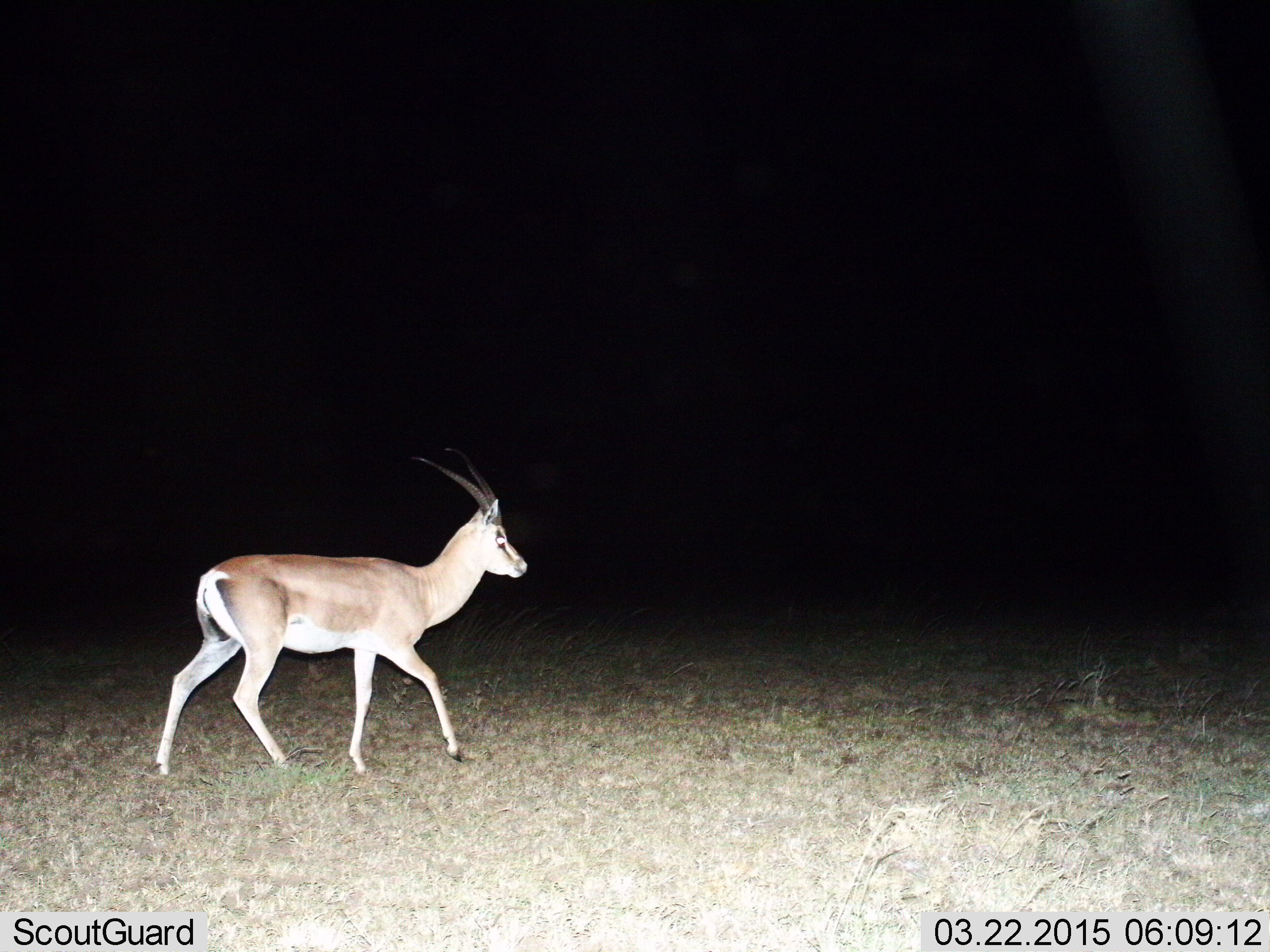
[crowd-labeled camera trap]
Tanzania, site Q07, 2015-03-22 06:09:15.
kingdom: Animalia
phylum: Chordata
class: Mammalia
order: Artiodactyla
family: Bovidae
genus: Nanger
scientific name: Nanger granti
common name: grant's gazelle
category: gazellegrants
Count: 1.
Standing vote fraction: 0%.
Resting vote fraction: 0%.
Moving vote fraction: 100%.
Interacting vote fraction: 0%.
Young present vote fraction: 0%.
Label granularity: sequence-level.